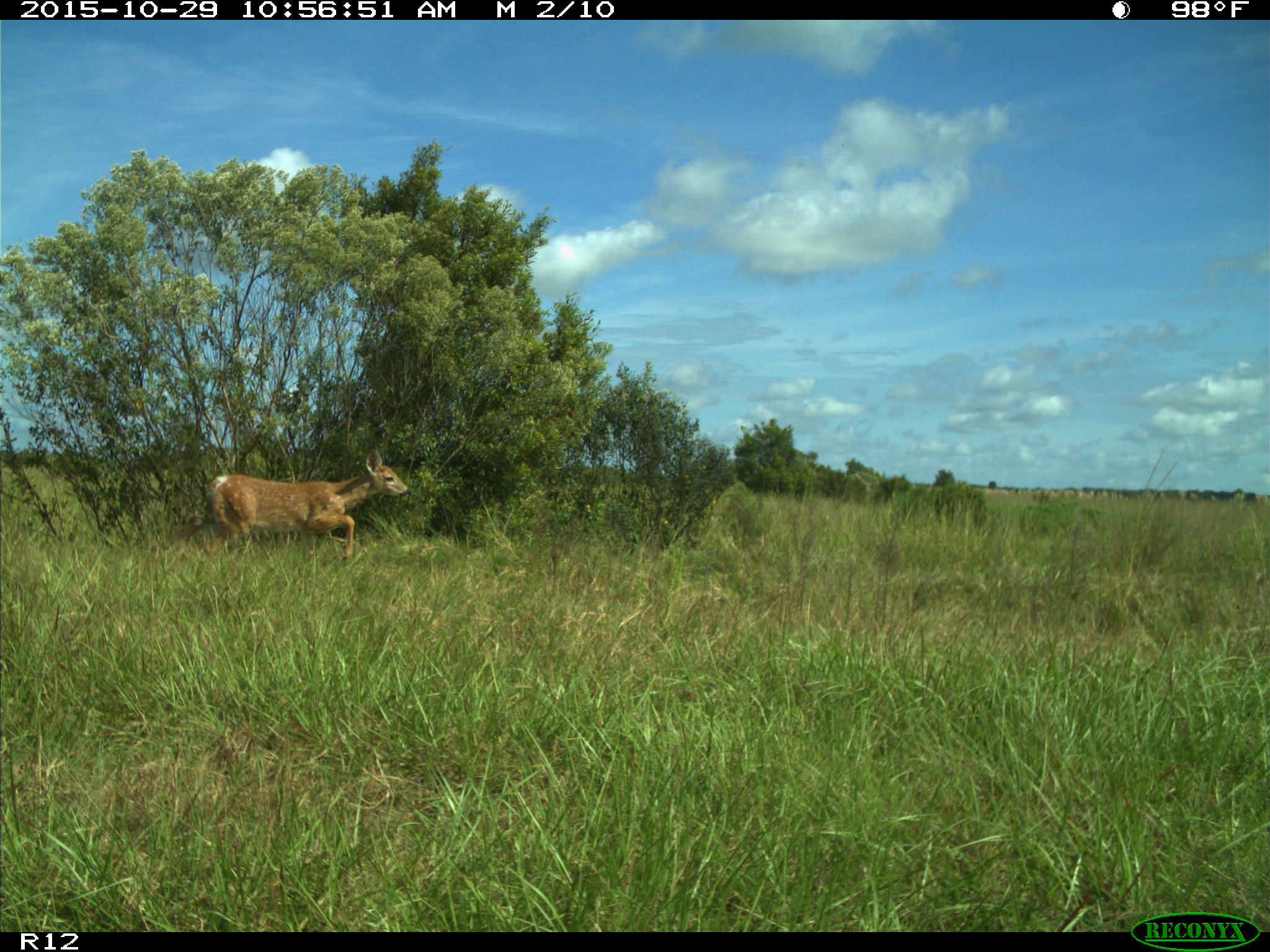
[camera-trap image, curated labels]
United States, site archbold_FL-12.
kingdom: Animalia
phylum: Chordata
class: Mammalia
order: Artiodactyla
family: Cervidae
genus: Odocoileus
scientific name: Odocoileus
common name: deer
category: unidentified deer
Unidentified deer (deer) (Odocoileus).